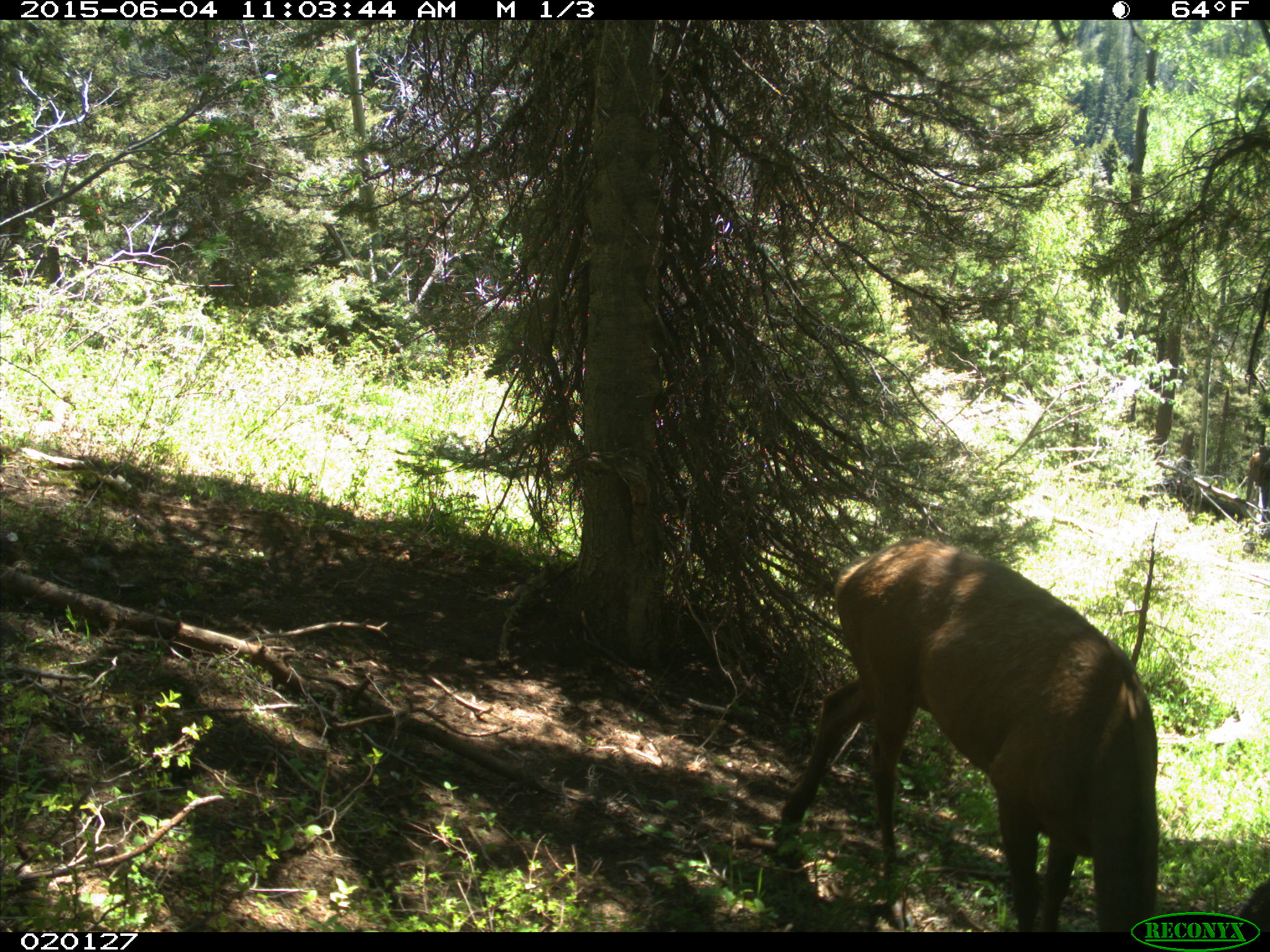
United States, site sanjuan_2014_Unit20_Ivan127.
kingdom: Animalia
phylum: Chordata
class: Mammalia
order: Artiodactyla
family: Cervidae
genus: Cervus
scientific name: Cervus elaphus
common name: red deer